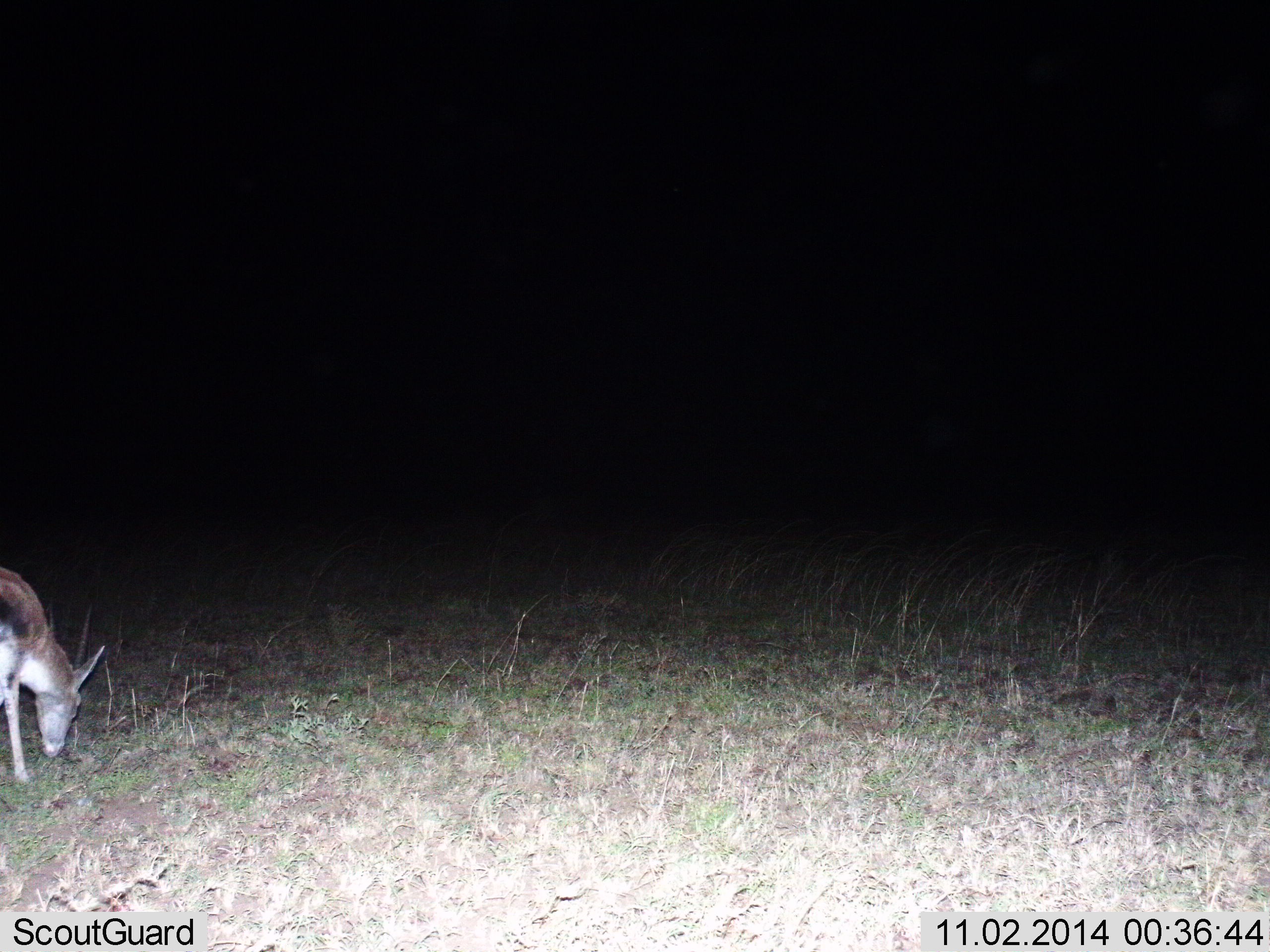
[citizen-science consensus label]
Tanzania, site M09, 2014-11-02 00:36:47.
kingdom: Animalia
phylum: Chordata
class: Mammalia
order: Artiodactyla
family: Bovidae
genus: Eudorcas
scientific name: Eudorcas thomsonii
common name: thomson's gazelle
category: gazellethomsons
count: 1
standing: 10%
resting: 0%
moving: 0%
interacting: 0%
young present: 0%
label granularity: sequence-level